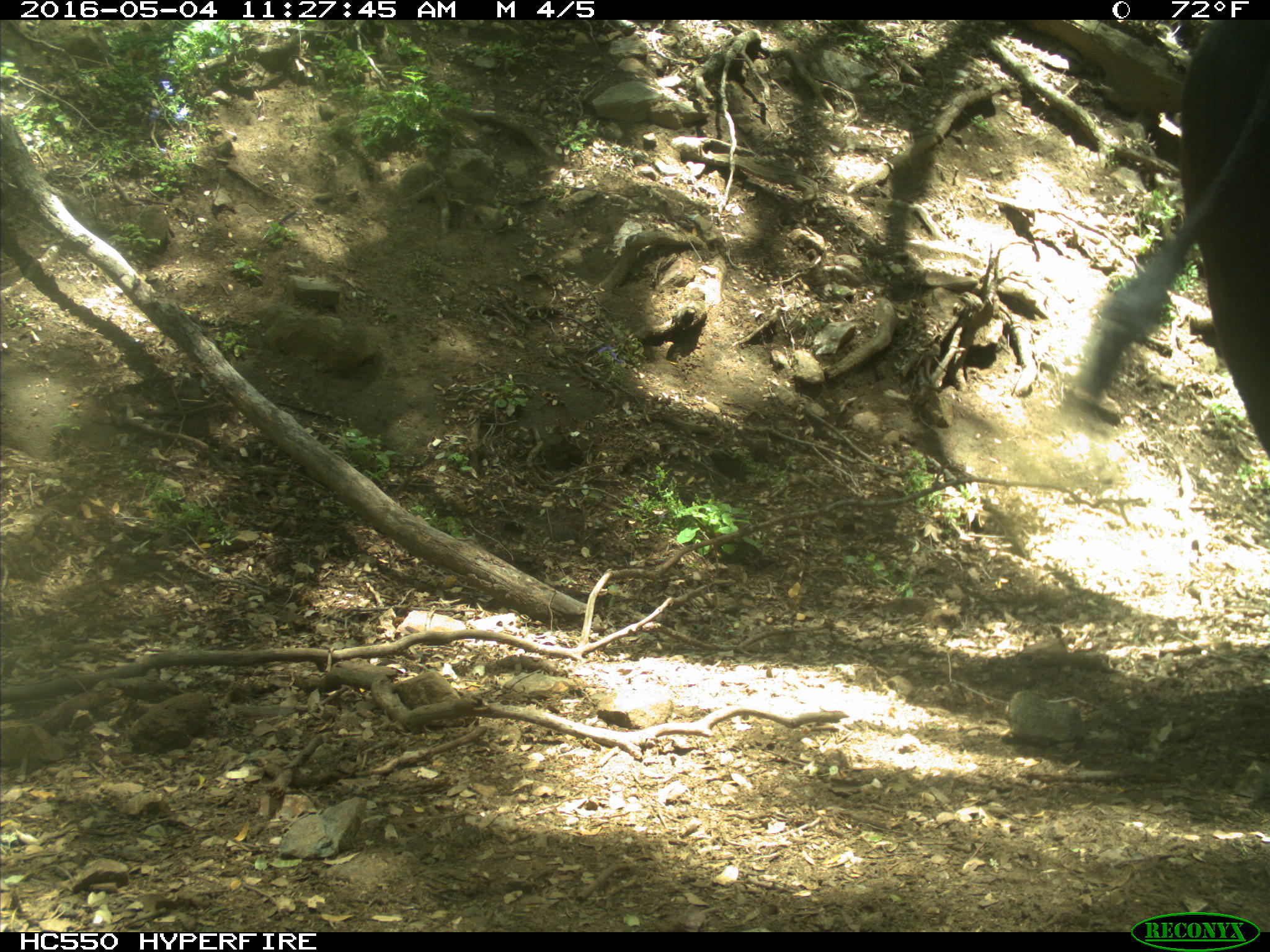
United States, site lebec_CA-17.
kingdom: Animalia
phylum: Chordata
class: Mammalia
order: Artiodactyla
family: Bovidae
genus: Bos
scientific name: Bos taurus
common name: domestic cow